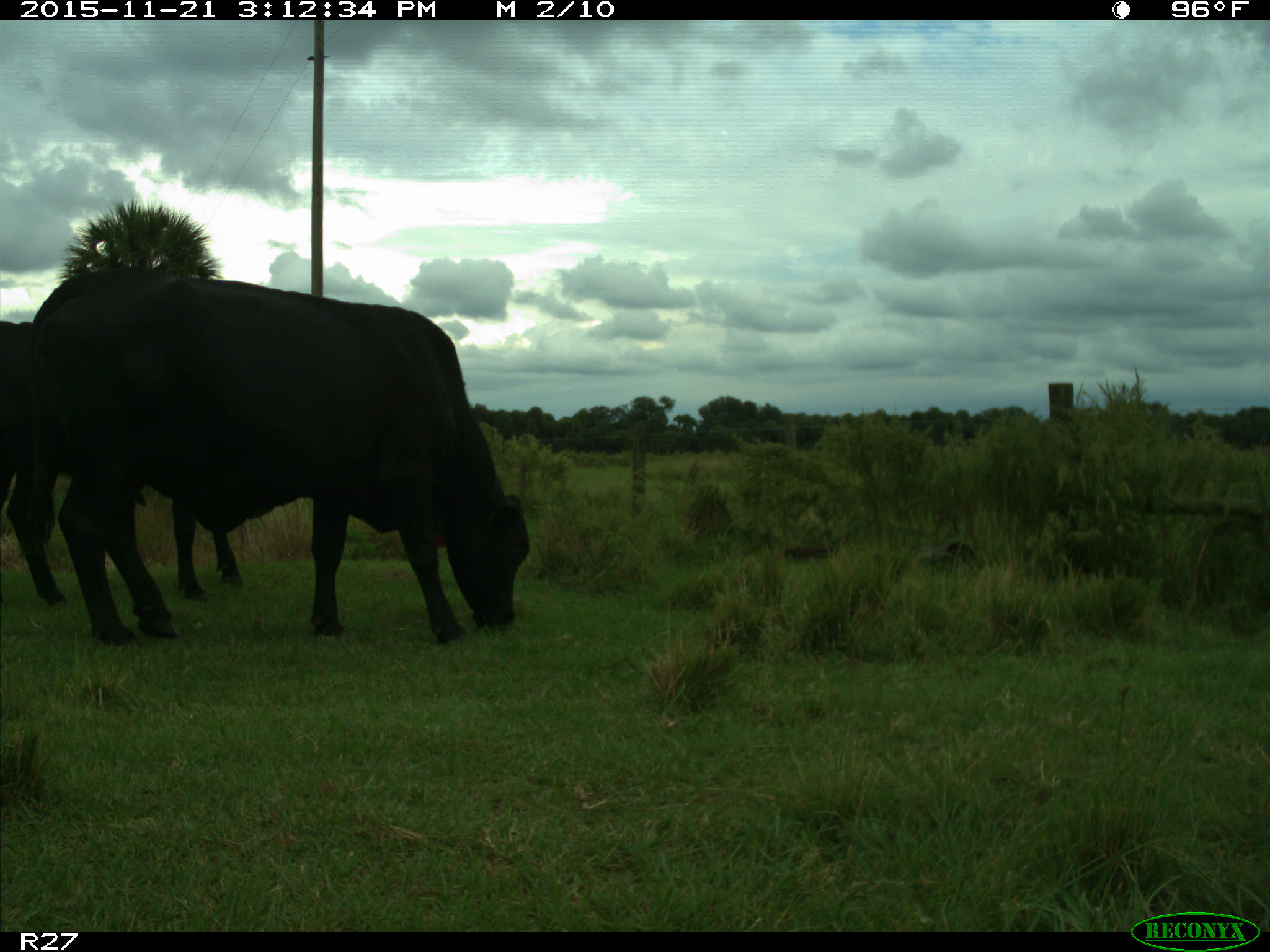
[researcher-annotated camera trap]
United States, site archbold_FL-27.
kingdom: Animalia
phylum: Chordata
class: Mammalia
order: Artiodactyla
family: Bovidae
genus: Bos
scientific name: Bos taurus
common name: domestic cow